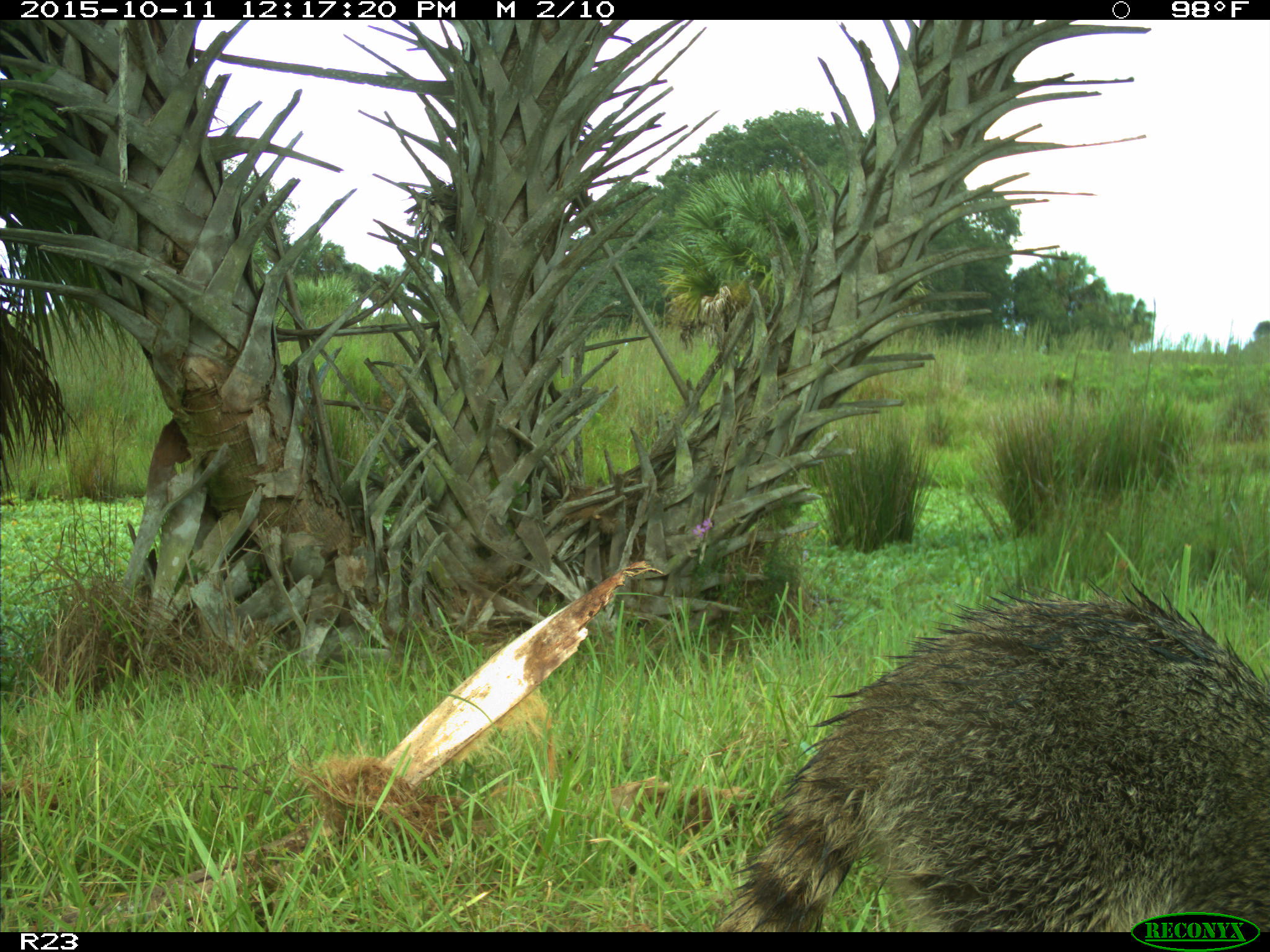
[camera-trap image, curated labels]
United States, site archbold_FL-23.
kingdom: Animalia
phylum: Chordata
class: Mammalia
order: Carnivora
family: Procyonidae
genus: Procyon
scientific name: Procyon lotor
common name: common raccoon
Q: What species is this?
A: Procyon lotor (common raccoon).